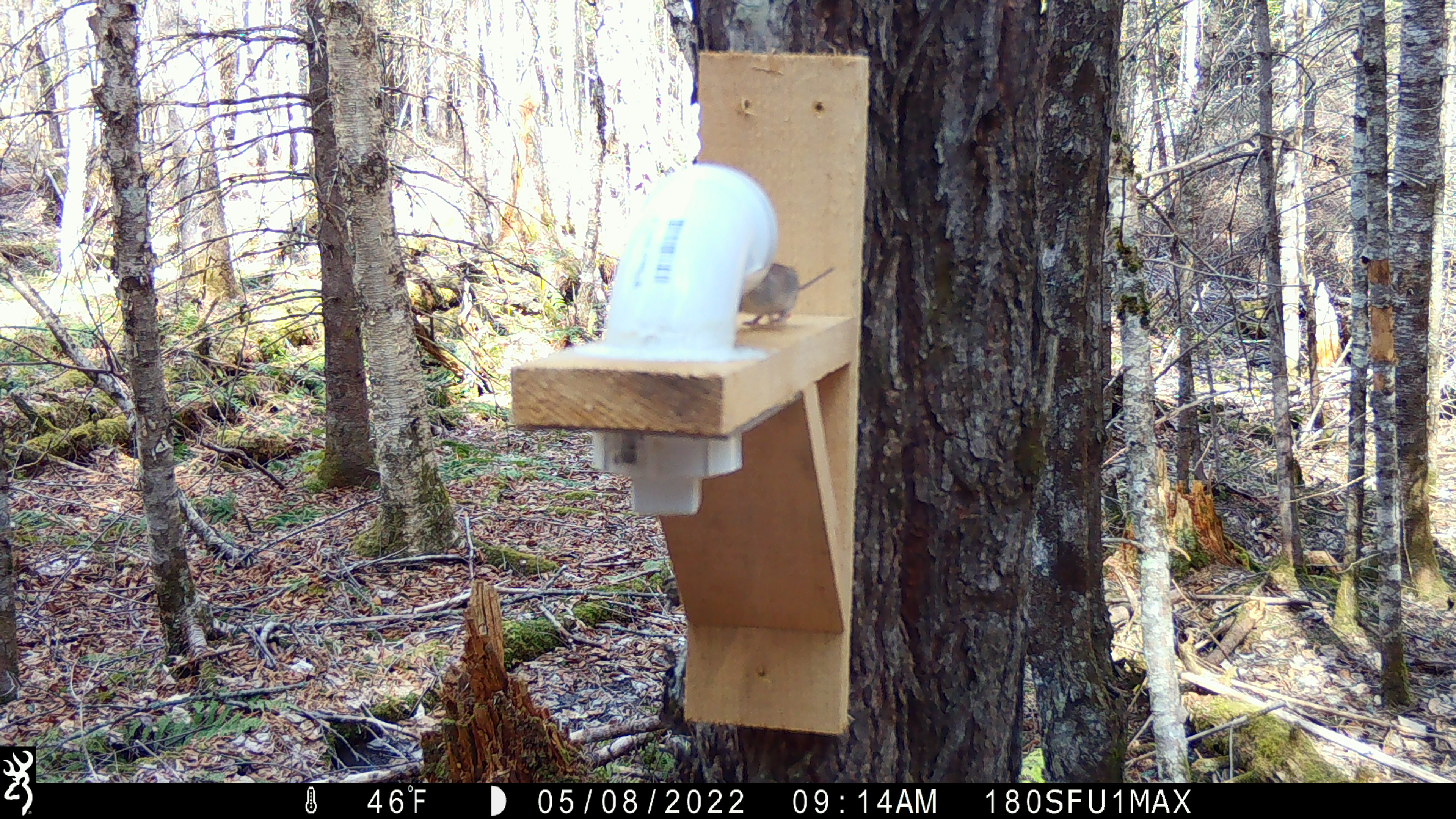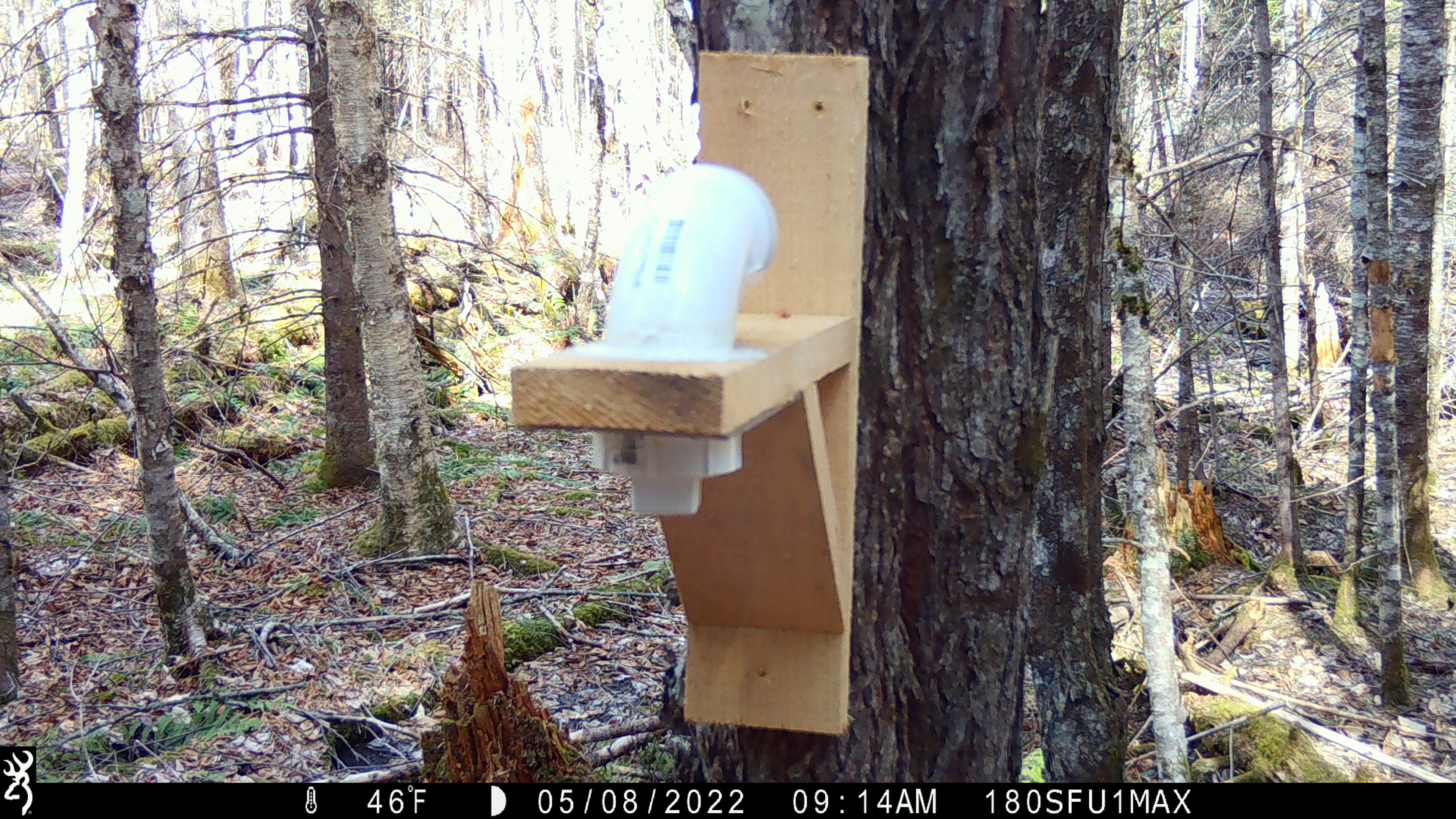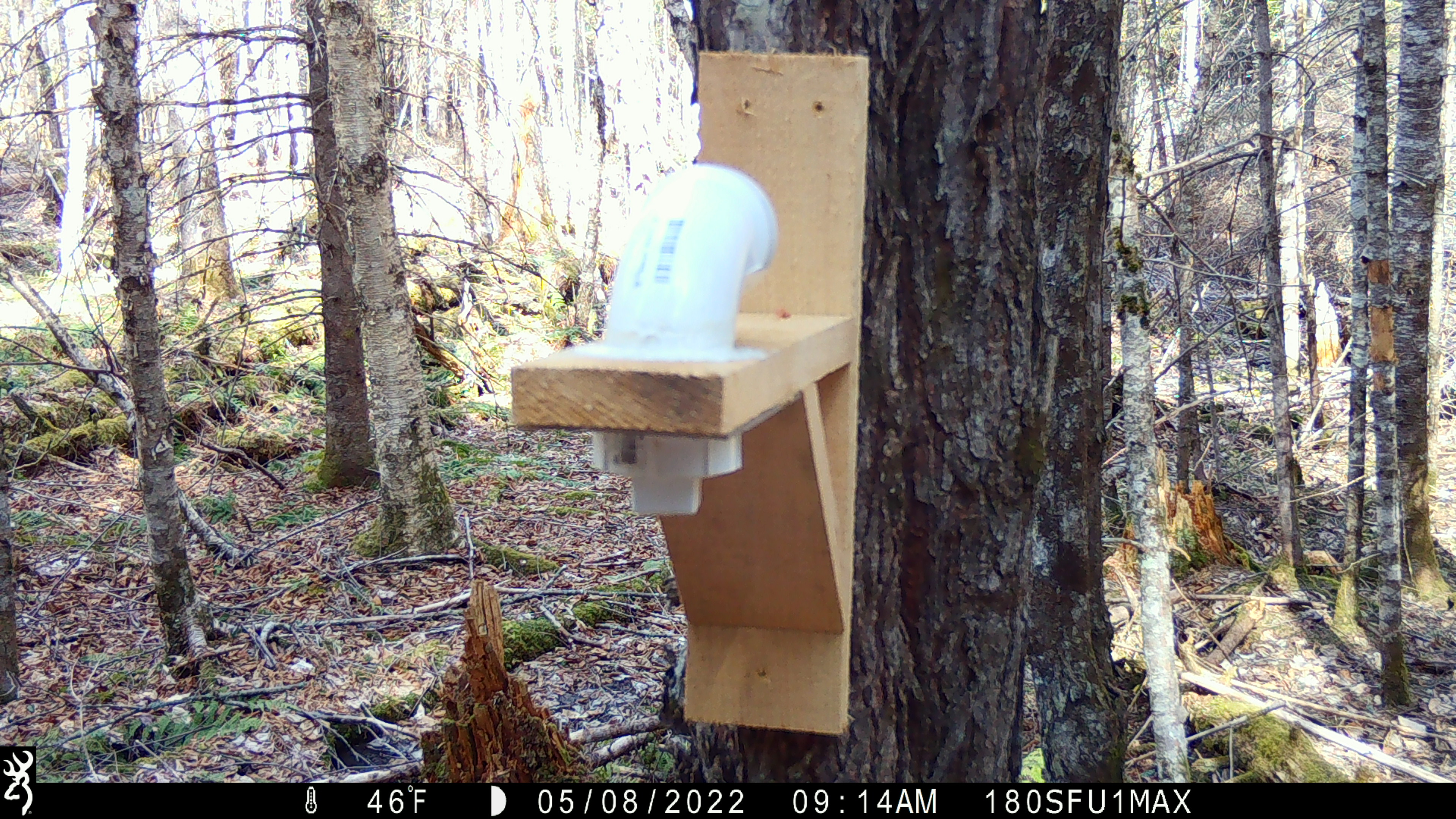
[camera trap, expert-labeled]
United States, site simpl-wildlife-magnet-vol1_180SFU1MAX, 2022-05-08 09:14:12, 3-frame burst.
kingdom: Animalia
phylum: Chordata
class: Mammalia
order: Rodentia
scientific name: Rodentia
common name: mouse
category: mouse sp.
Mouse sp. (mouse) (Rodentia).